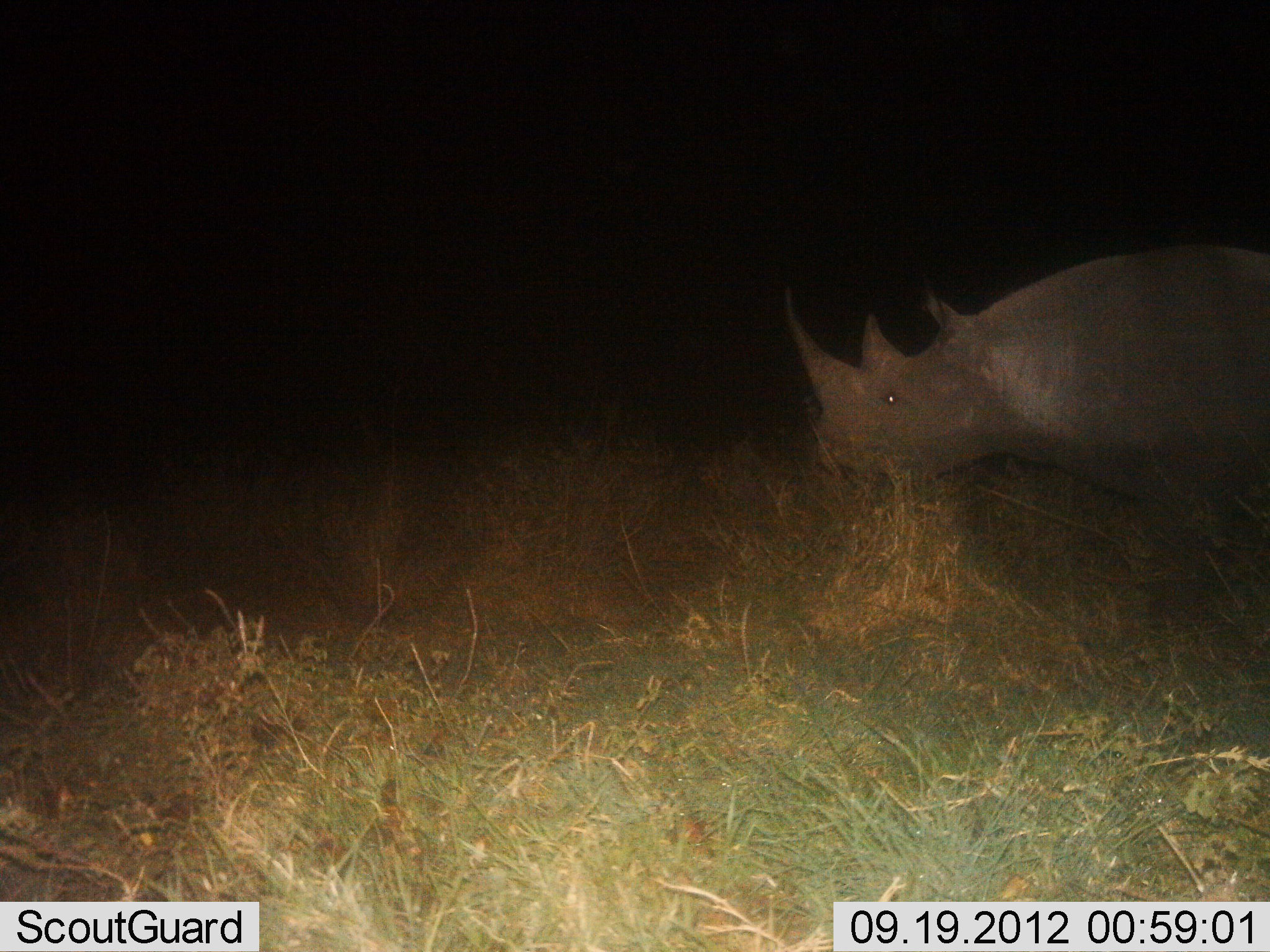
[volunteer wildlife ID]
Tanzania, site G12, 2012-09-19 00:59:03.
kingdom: Animalia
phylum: Chordata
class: Mammalia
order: Perissodactyla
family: Rhinocerotidae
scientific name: Rhinocerotidae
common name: rhinoceros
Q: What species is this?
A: Rhinoceros (Rhinocerotidae).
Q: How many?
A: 1.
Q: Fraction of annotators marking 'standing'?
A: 50%.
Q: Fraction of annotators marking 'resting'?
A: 0%.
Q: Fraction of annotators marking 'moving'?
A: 50%.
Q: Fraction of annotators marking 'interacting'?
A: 0%.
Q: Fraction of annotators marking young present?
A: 0%.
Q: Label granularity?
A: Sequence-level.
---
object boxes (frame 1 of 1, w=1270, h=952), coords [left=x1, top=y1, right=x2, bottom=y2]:
animal: [left=776, top=245, right=1270, bottom=511]